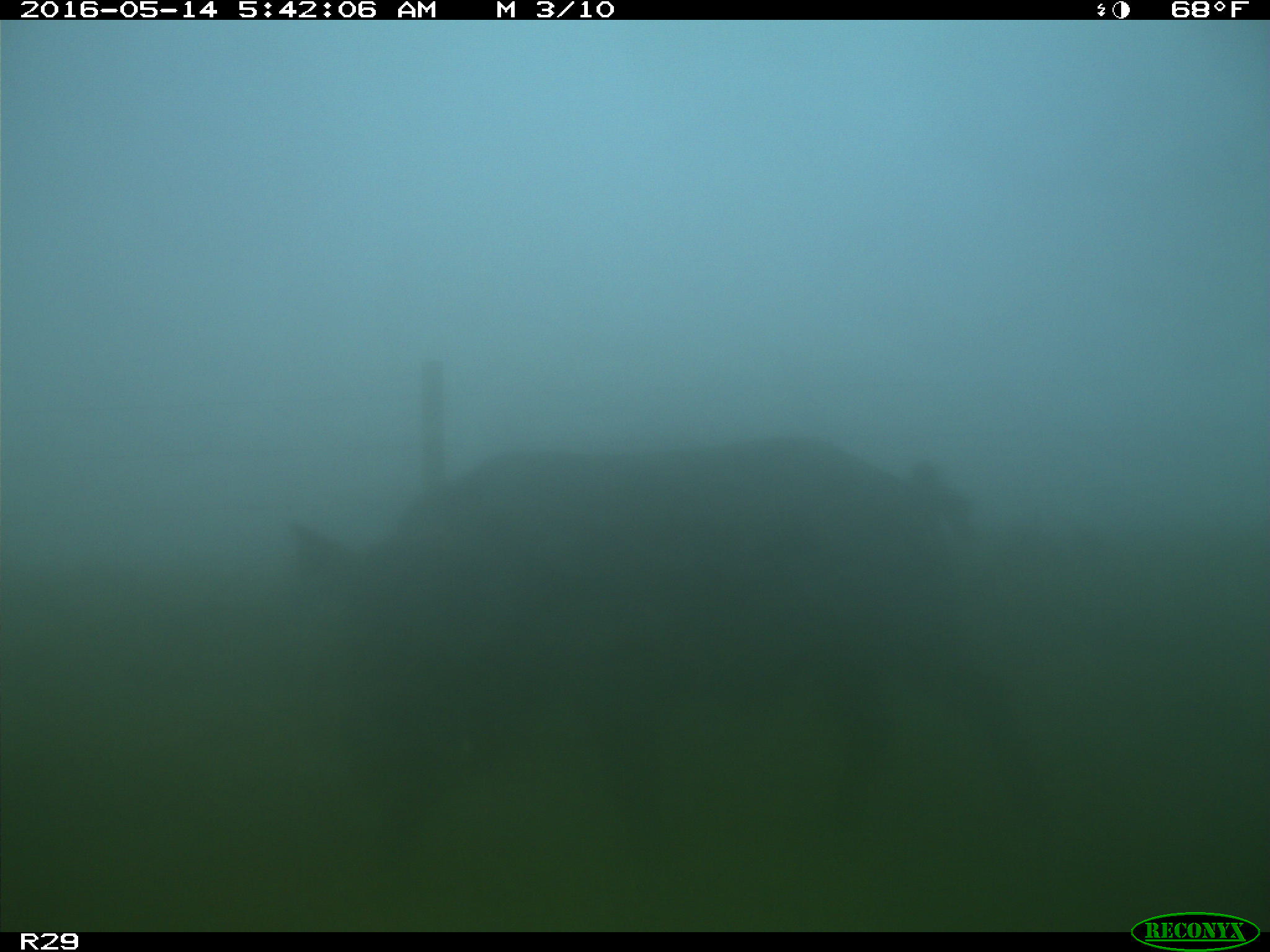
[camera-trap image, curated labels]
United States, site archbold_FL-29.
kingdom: Animalia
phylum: Chordata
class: Mammalia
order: Artiodactyla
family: Suidae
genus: Sus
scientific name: Sus scrofa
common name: wild boar